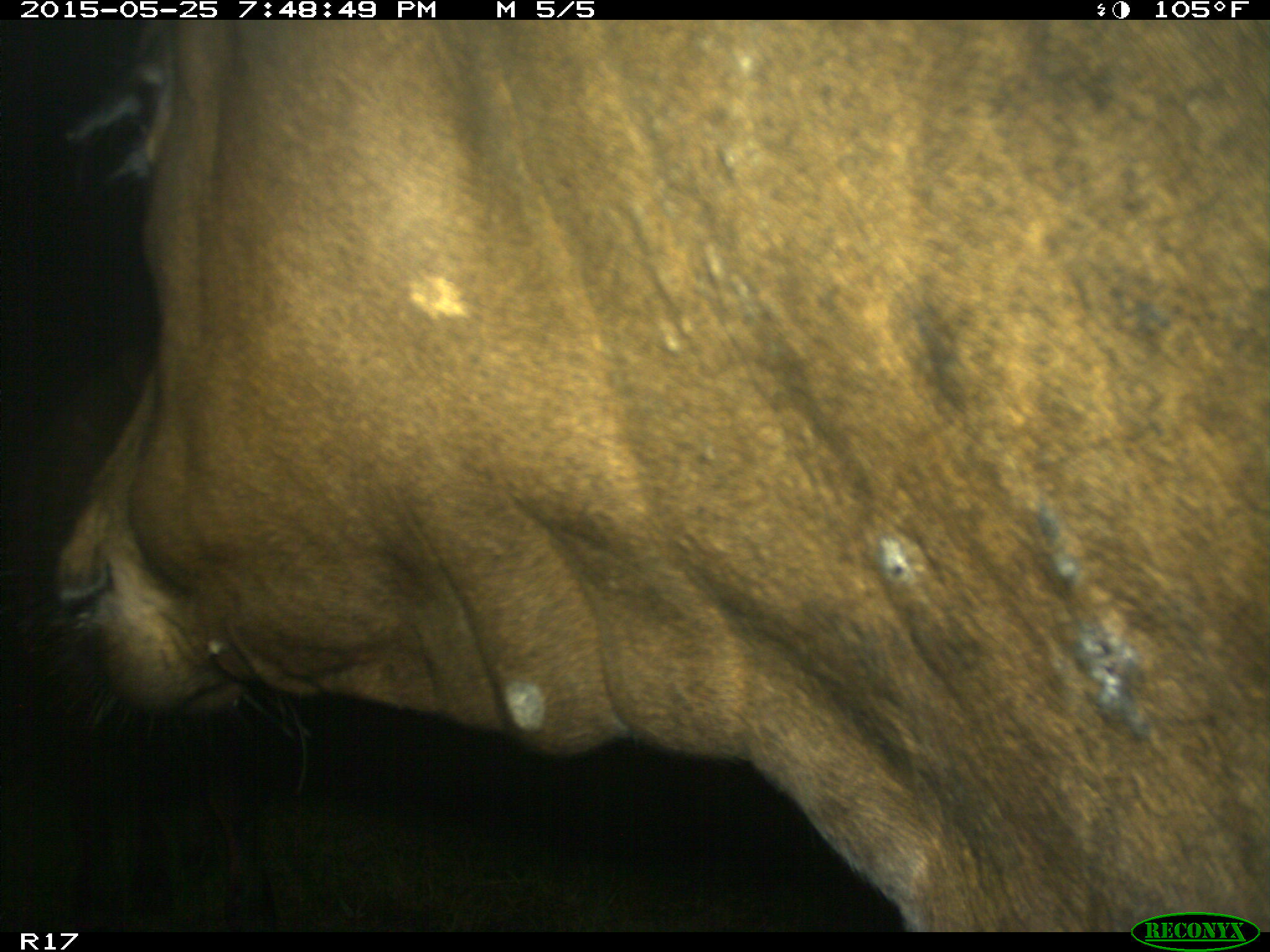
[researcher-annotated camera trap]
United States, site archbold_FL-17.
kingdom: Animalia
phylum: Chordata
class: Mammalia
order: Artiodactyla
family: Bovidae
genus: Bos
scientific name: Bos taurus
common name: domestic cow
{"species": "Bos taurus (domestic cow)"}